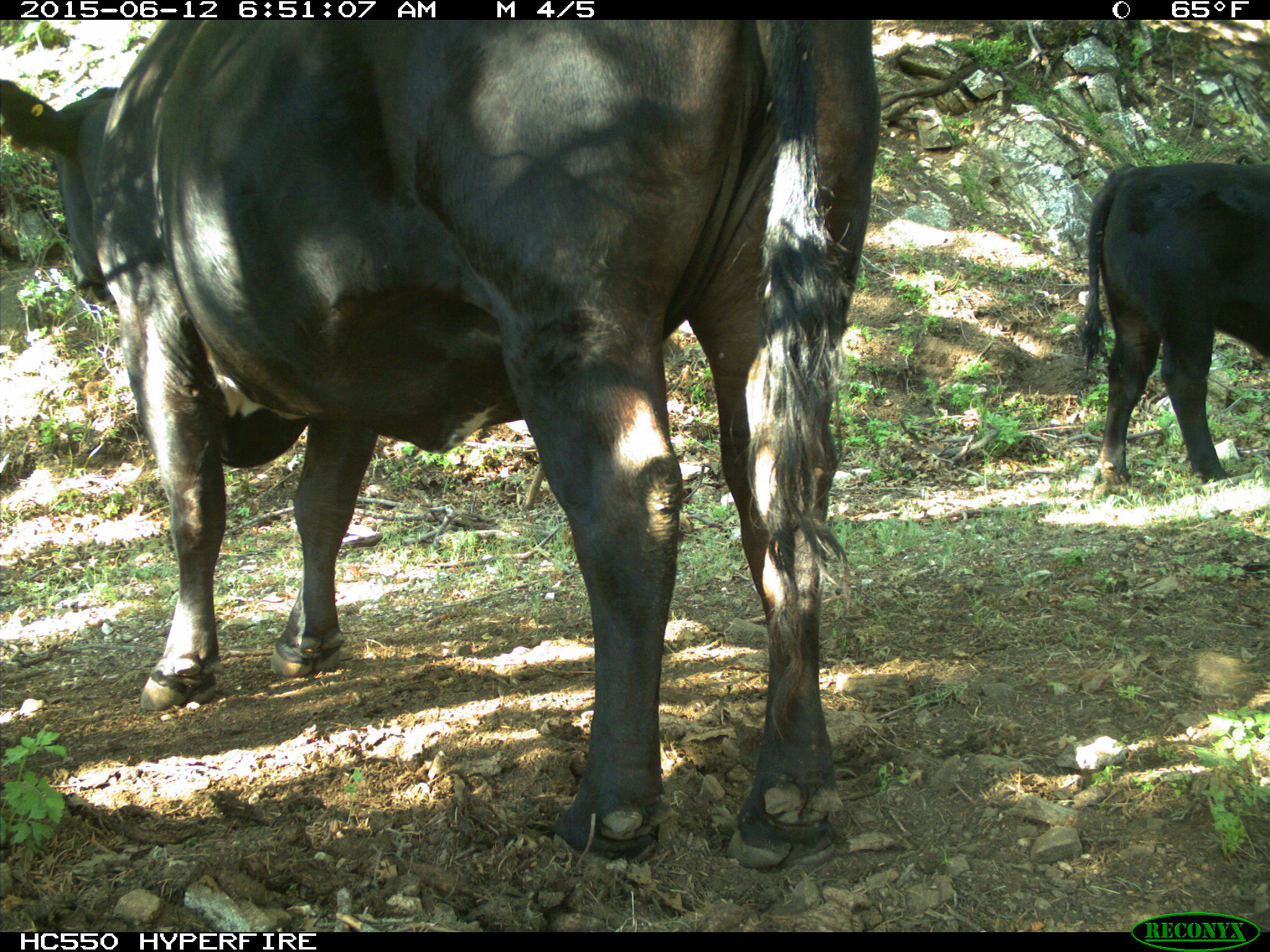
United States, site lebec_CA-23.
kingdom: Animalia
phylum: Chordata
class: Mammalia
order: Artiodactyla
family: Bovidae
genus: Bos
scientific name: Bos taurus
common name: domestic cow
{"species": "Bos taurus (domestic cow)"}